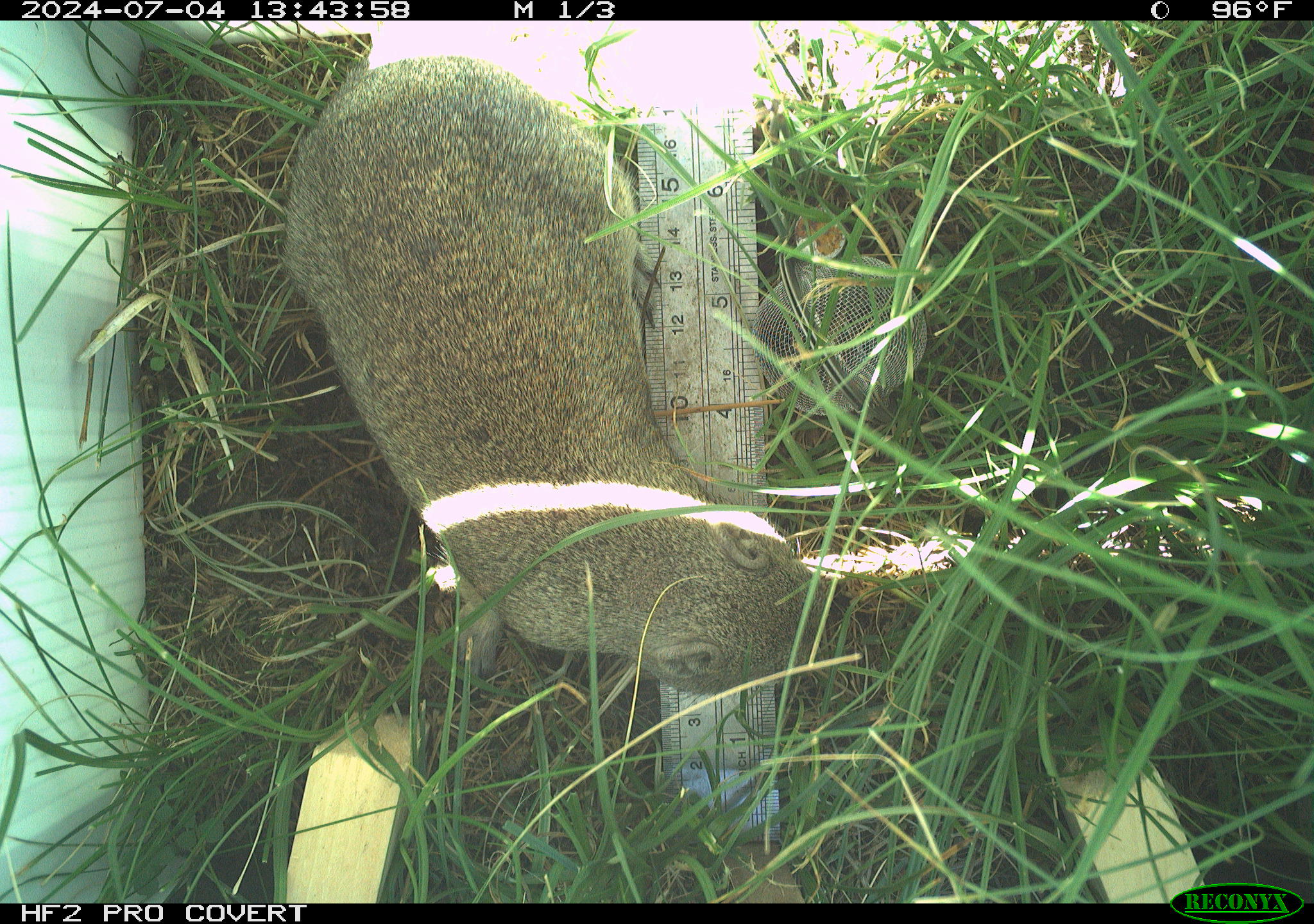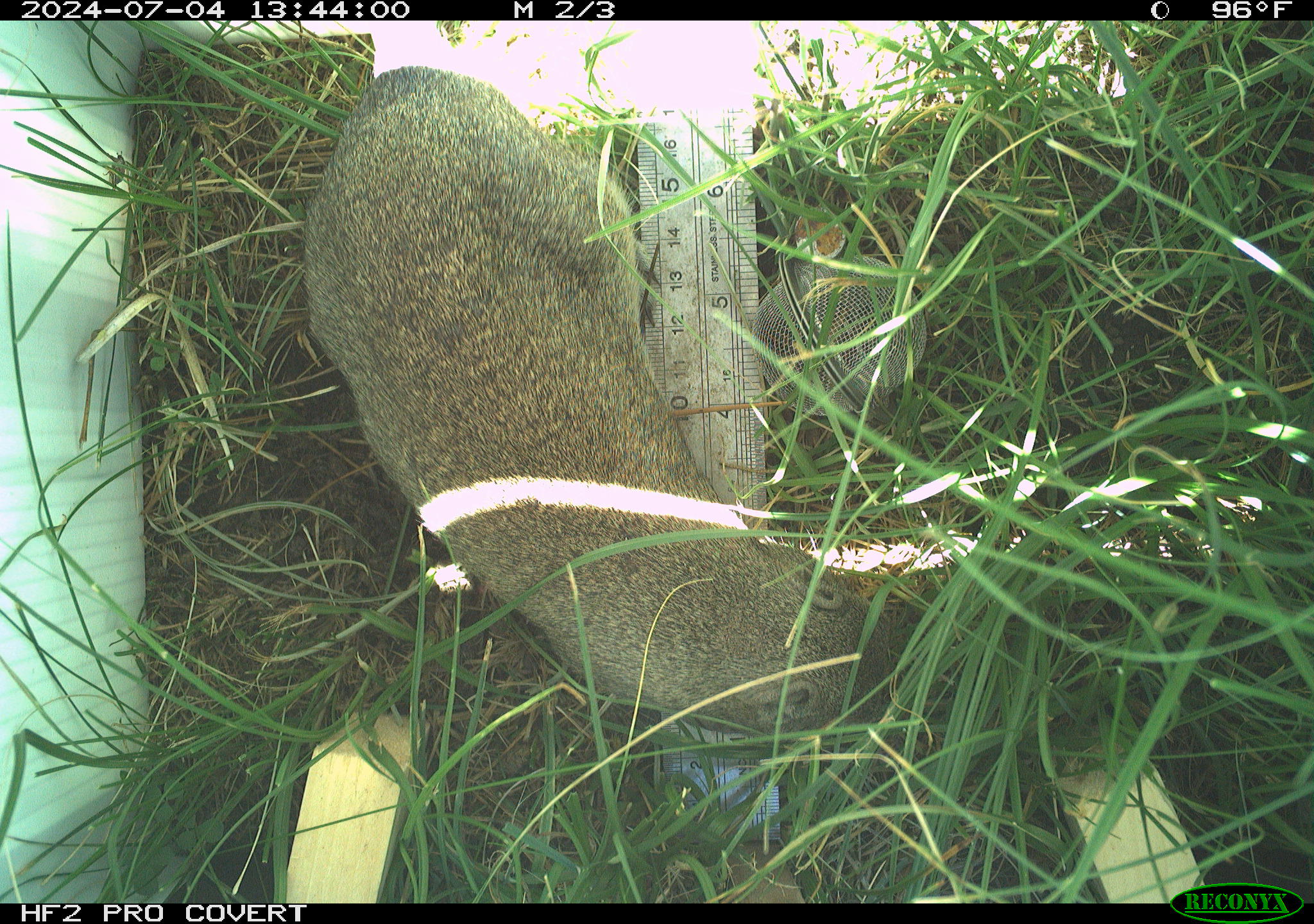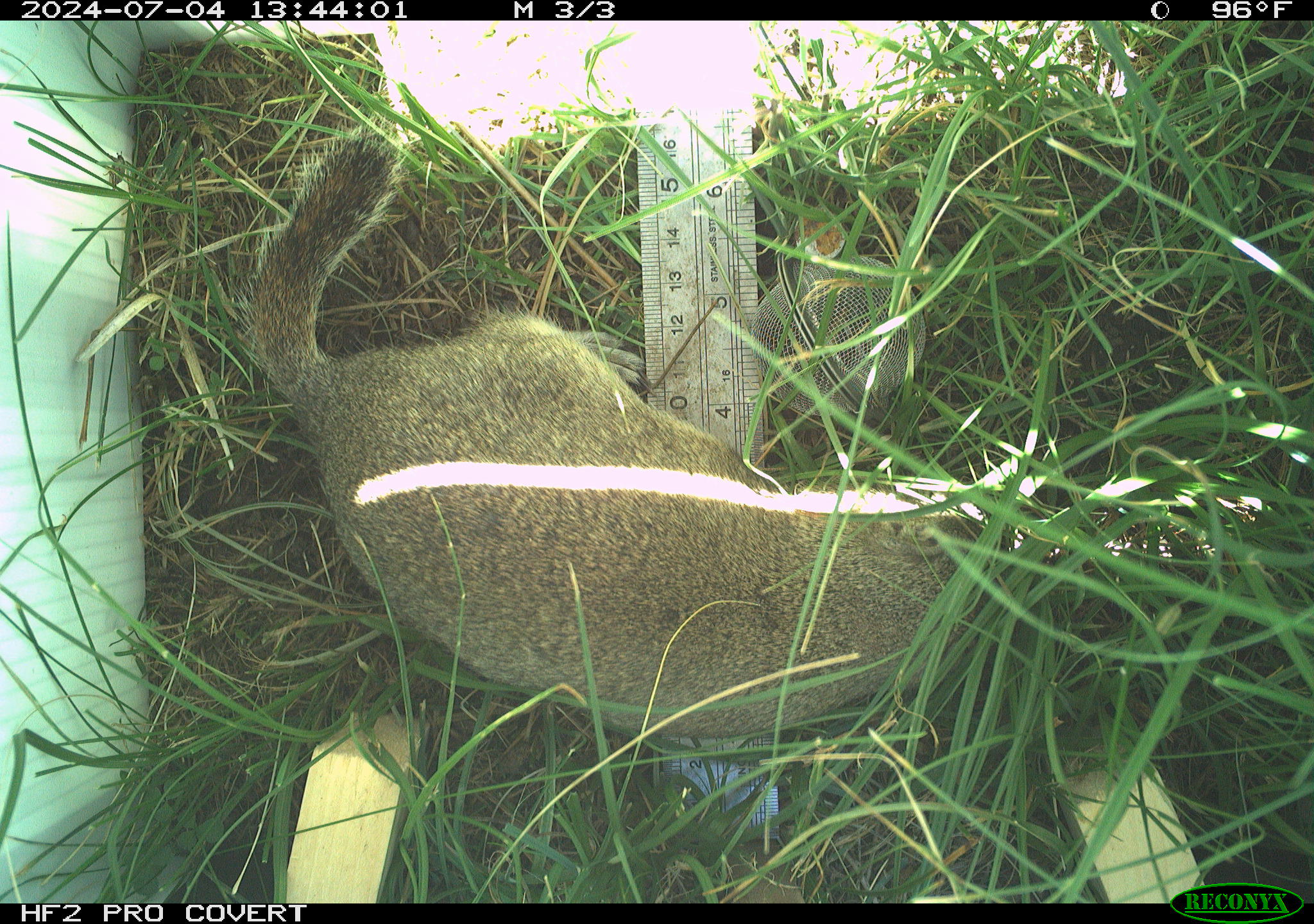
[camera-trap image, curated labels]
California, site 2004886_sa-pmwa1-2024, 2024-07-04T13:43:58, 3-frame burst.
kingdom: Animalia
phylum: Chordata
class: Mammalia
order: Rodentia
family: Sciuridae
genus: Urocitellus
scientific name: Urocitellus beldingi beldingi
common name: belding's ground squirrel